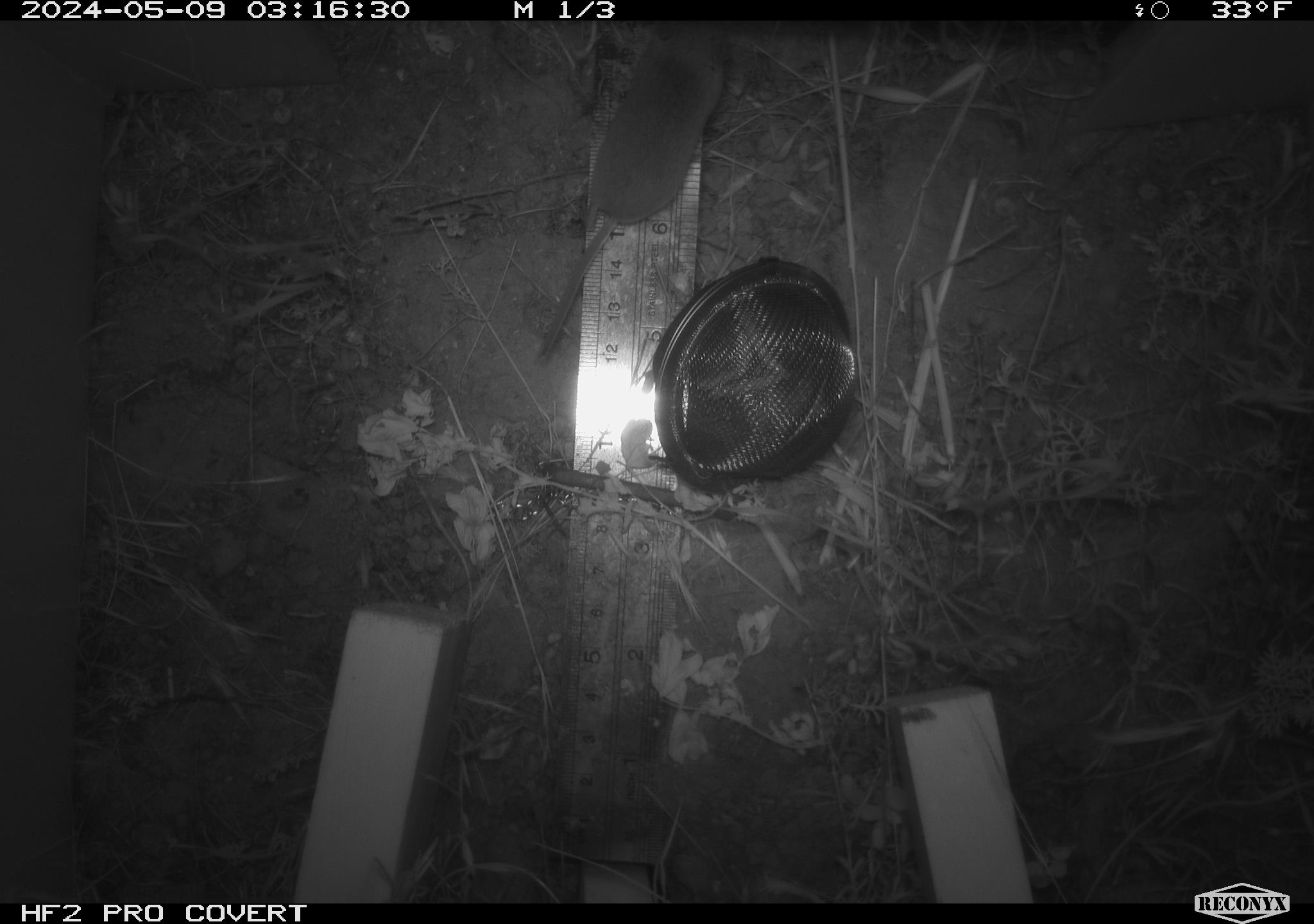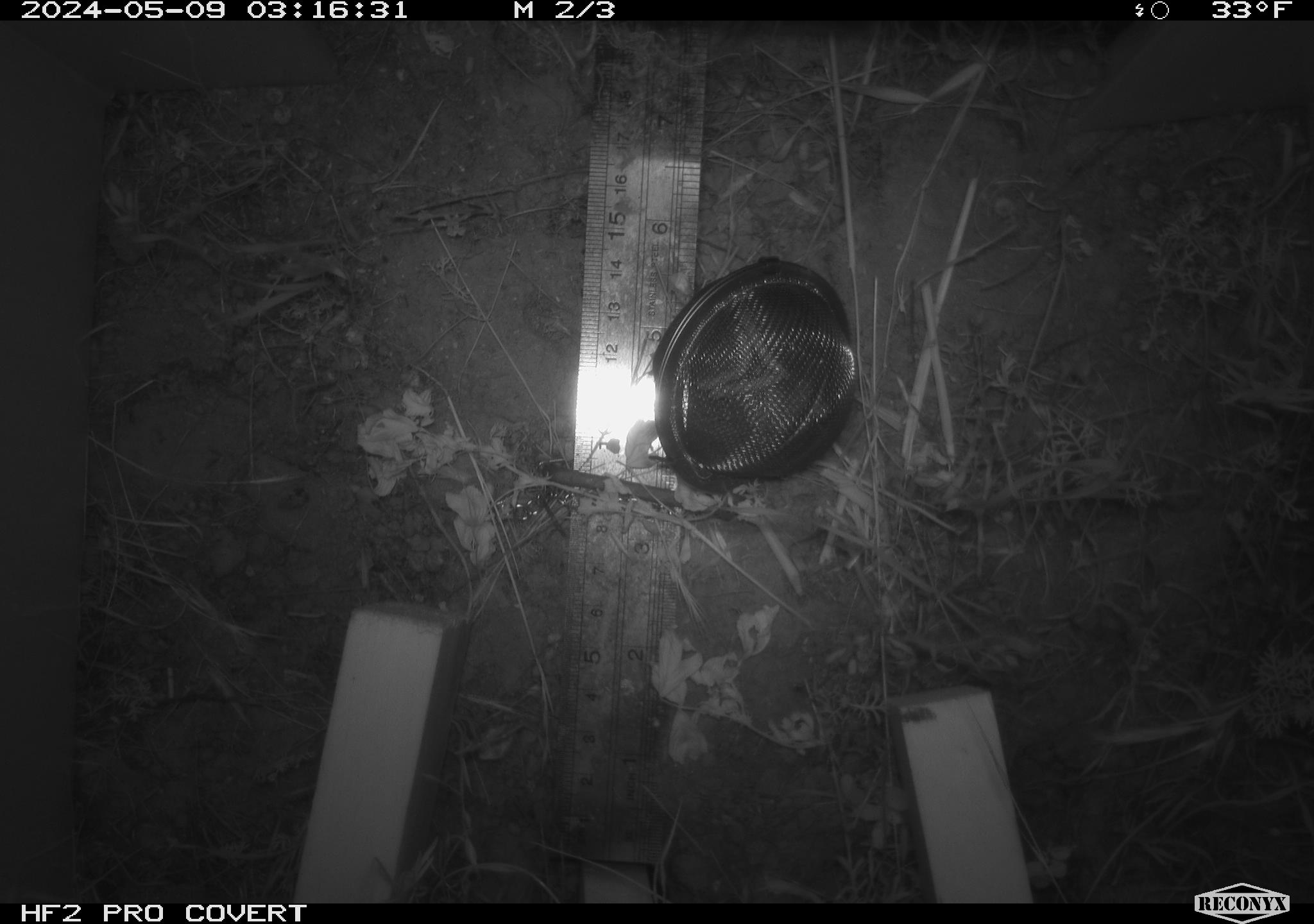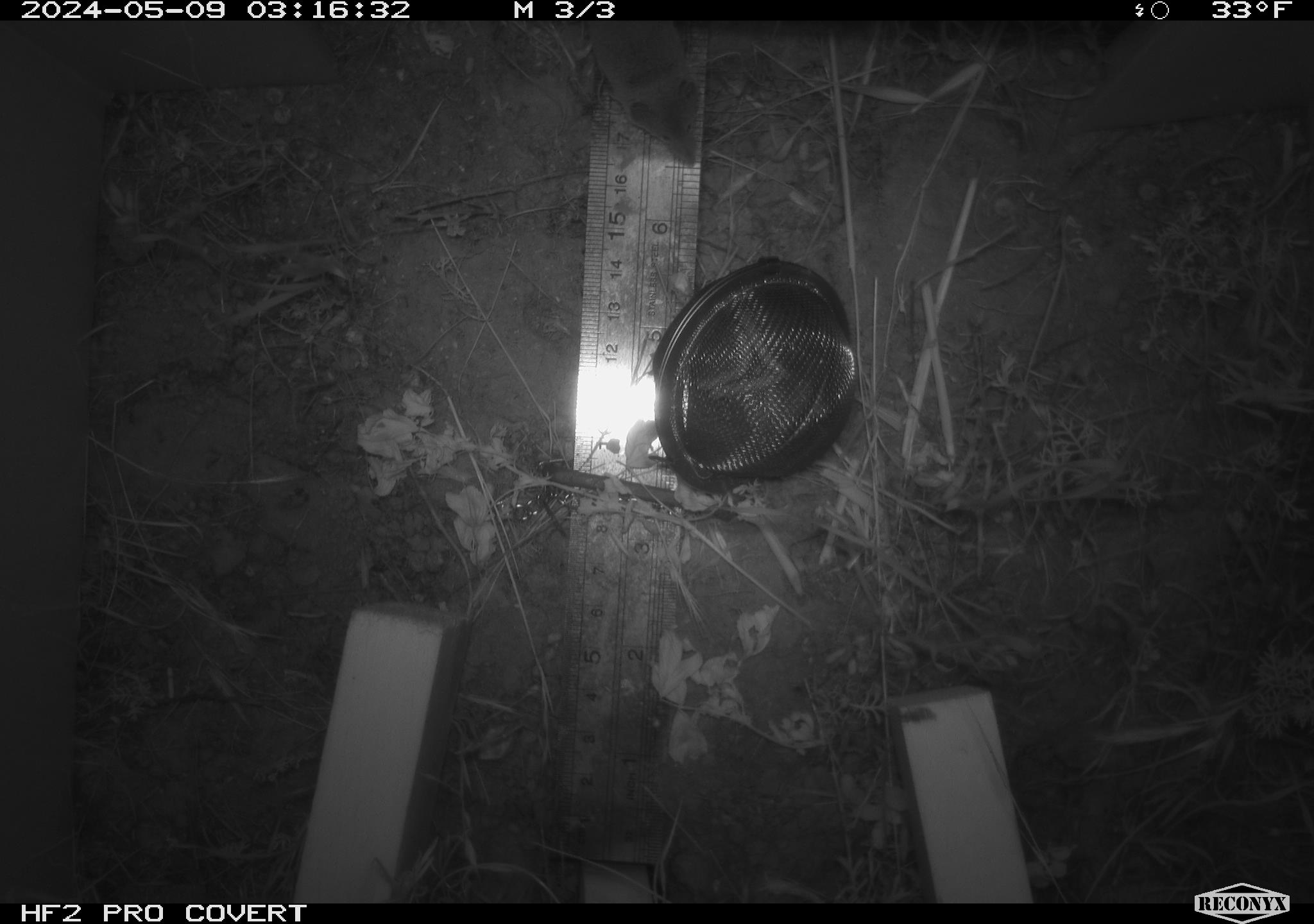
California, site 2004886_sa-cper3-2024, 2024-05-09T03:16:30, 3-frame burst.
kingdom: Animalia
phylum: Chordata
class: Mammalia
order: Rodentia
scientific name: Rodentia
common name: rodent